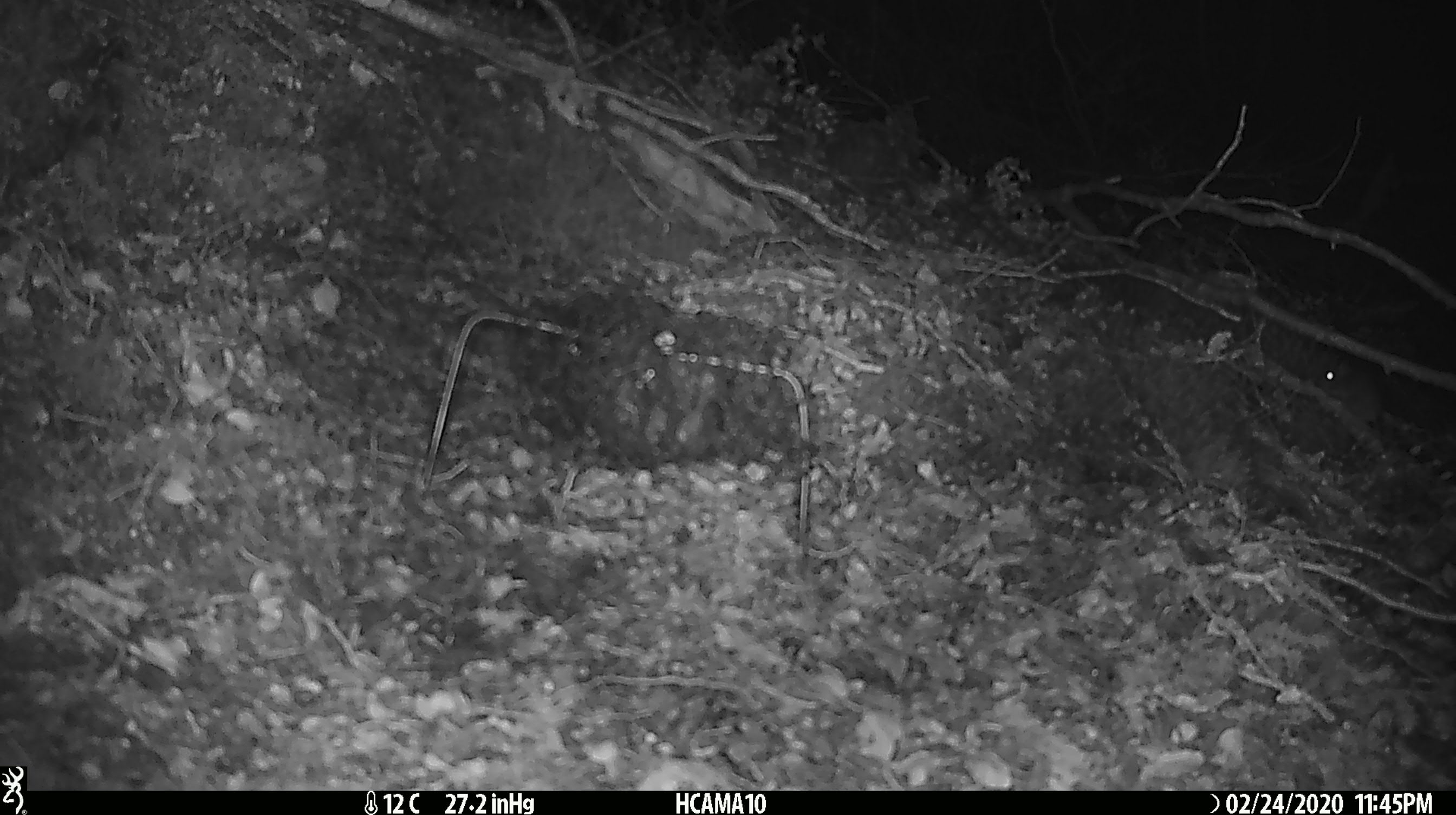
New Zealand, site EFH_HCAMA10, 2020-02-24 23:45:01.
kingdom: Animalia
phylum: Chordata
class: Mammalia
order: Rodentia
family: Muridae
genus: Mus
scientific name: Mus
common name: mouse